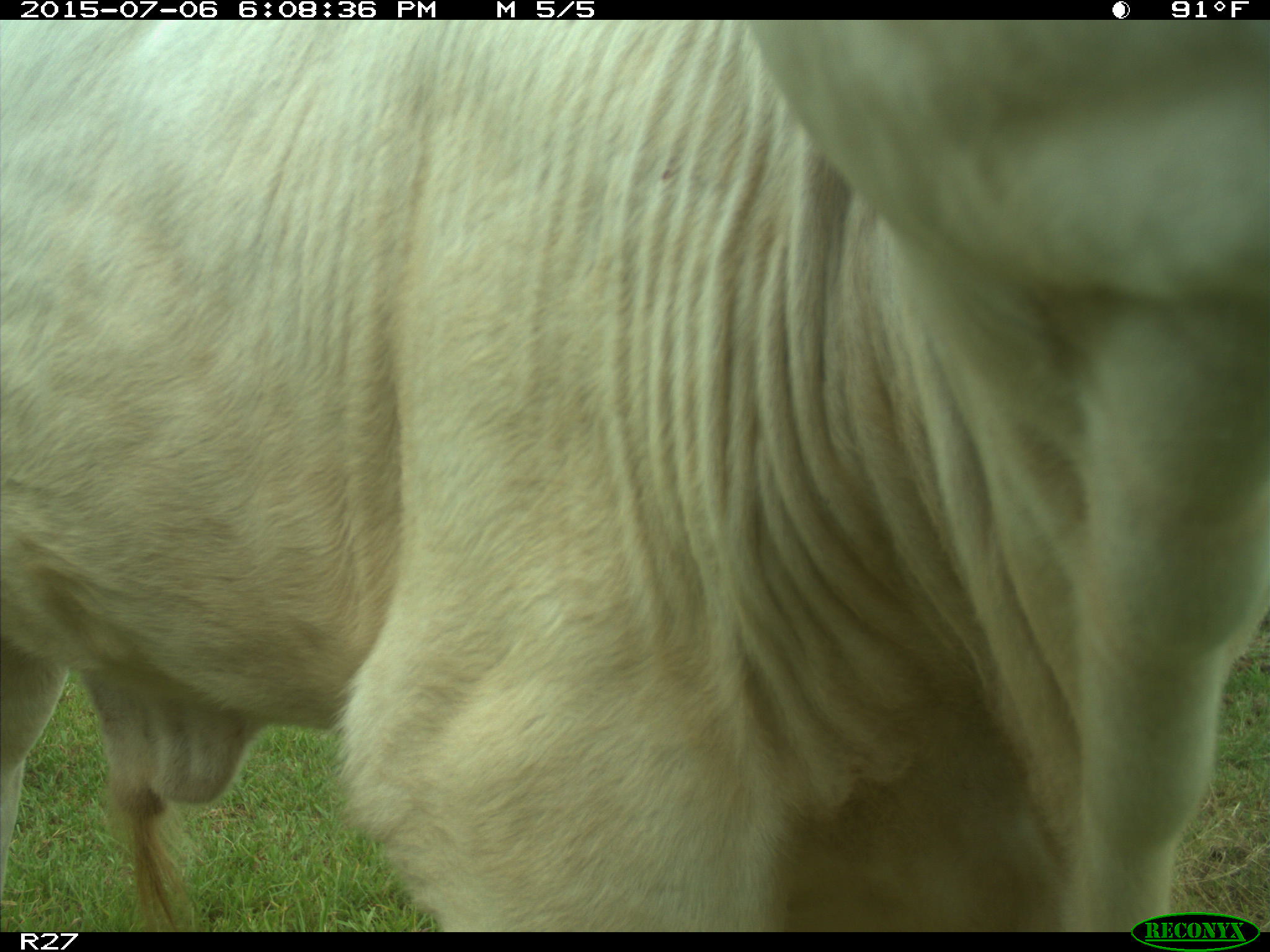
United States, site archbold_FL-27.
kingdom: Animalia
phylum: Chordata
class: Mammalia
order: Artiodactyla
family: Bovidae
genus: Bos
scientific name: Bos taurus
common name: domestic cow